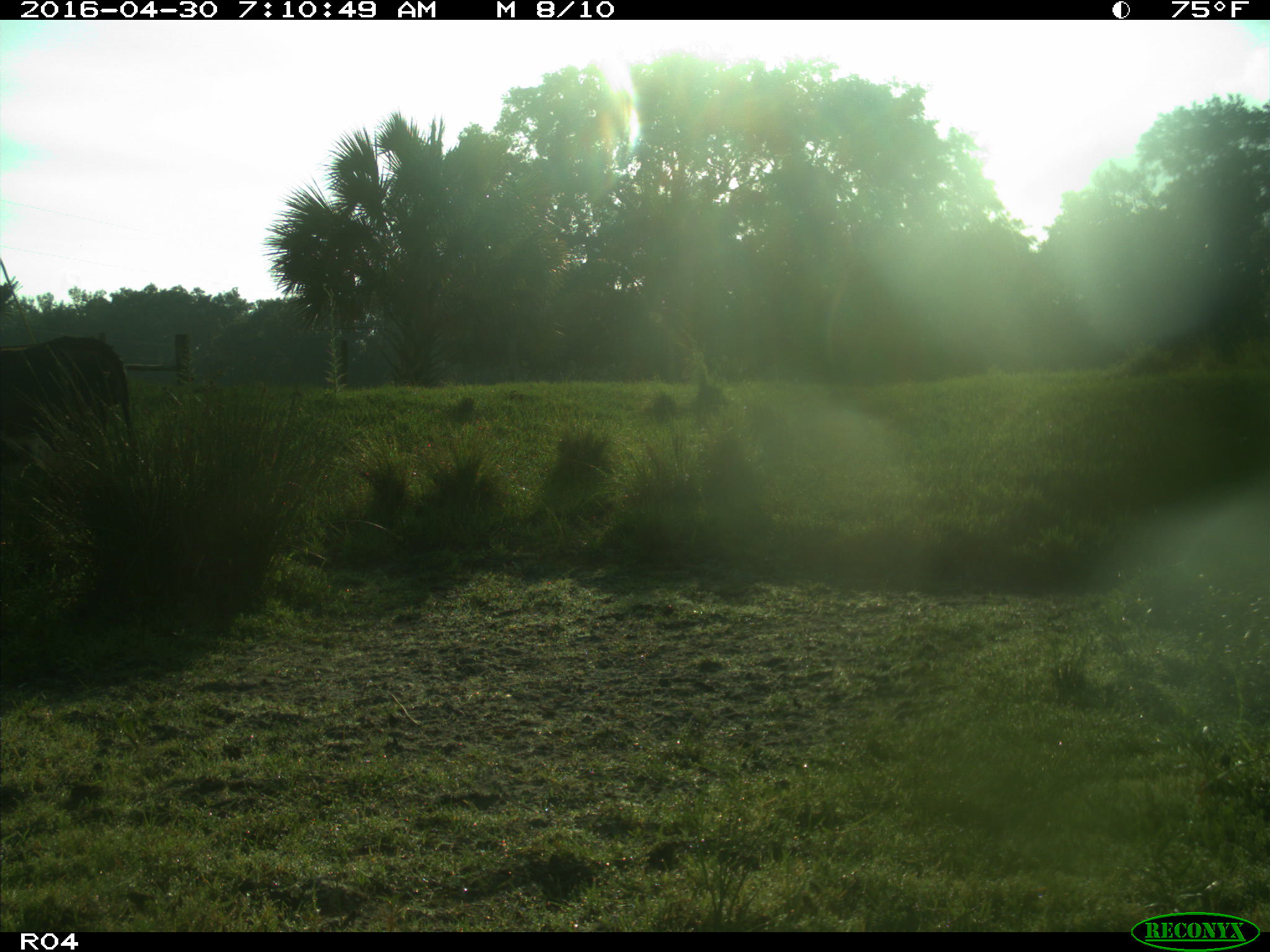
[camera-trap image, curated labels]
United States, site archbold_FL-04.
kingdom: Animalia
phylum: Chordata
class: Mammalia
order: Artiodactyla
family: Bovidae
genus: Bos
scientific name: Bos taurus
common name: domestic cow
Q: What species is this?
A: Bos taurus (domestic cow).